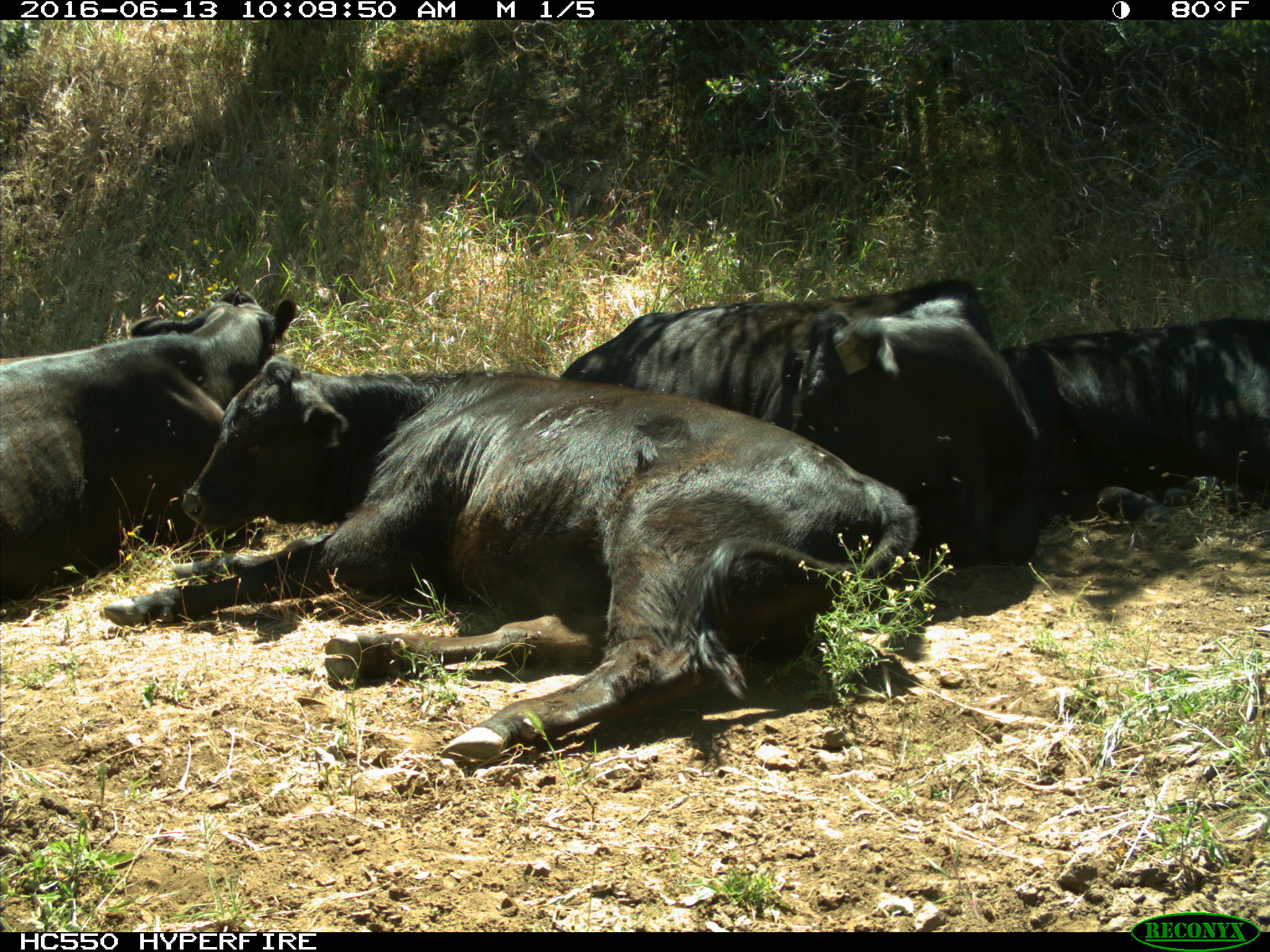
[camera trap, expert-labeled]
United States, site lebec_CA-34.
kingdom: Animalia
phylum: Chordata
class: Mammalia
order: Artiodactyla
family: Bovidae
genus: Bos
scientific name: Bos taurus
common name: domestic cow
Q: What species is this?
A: Bos taurus (domestic cow).